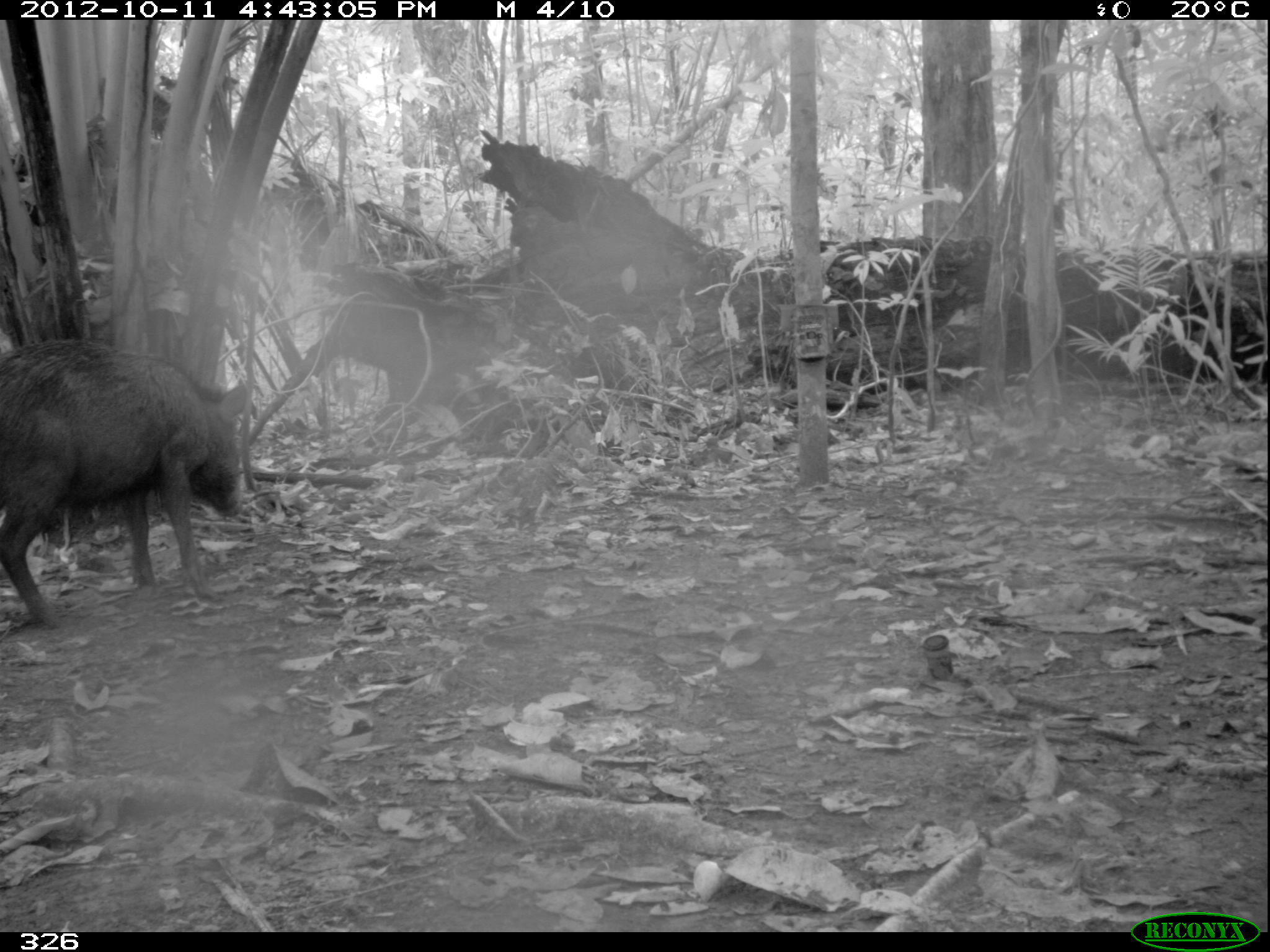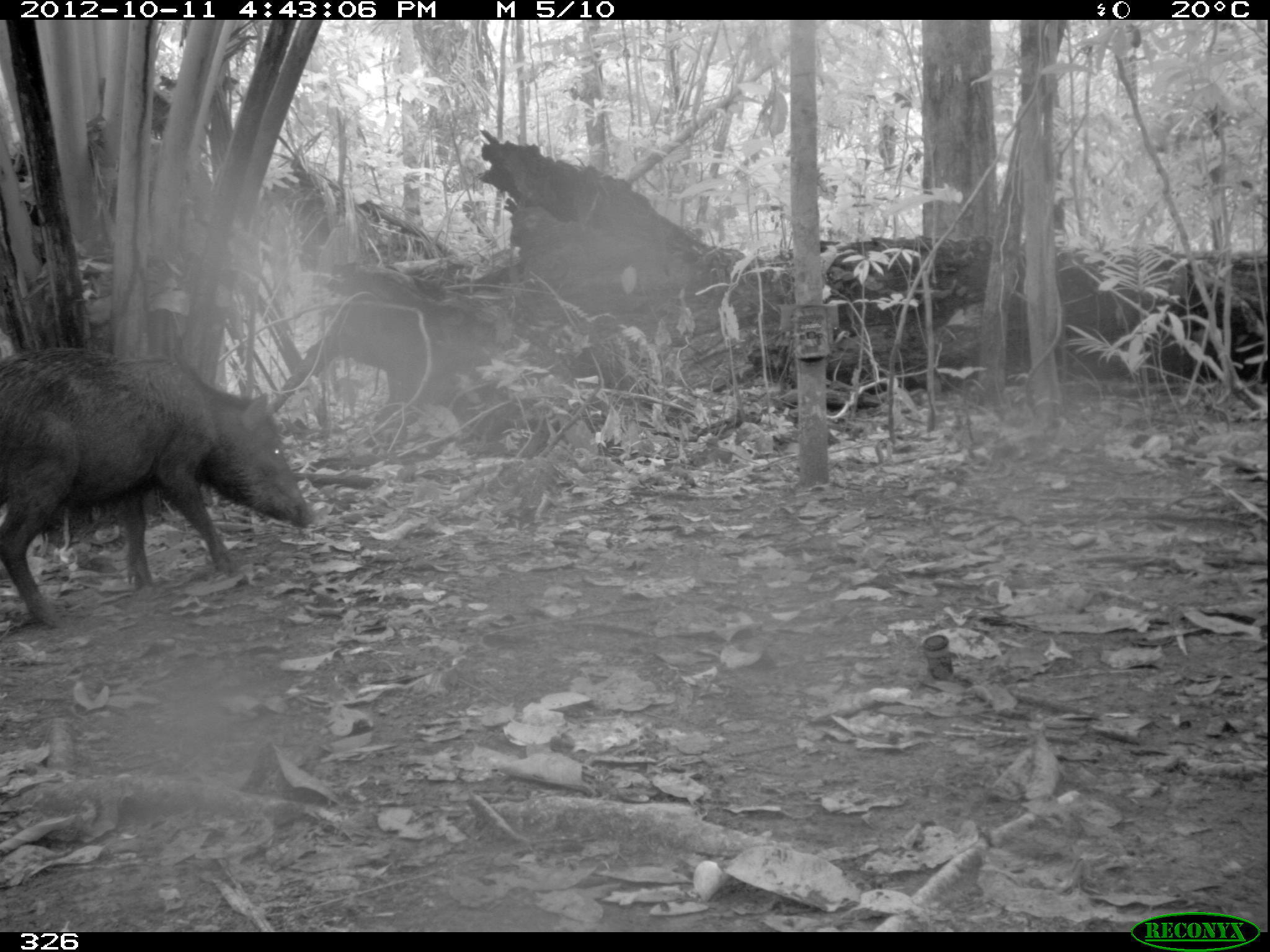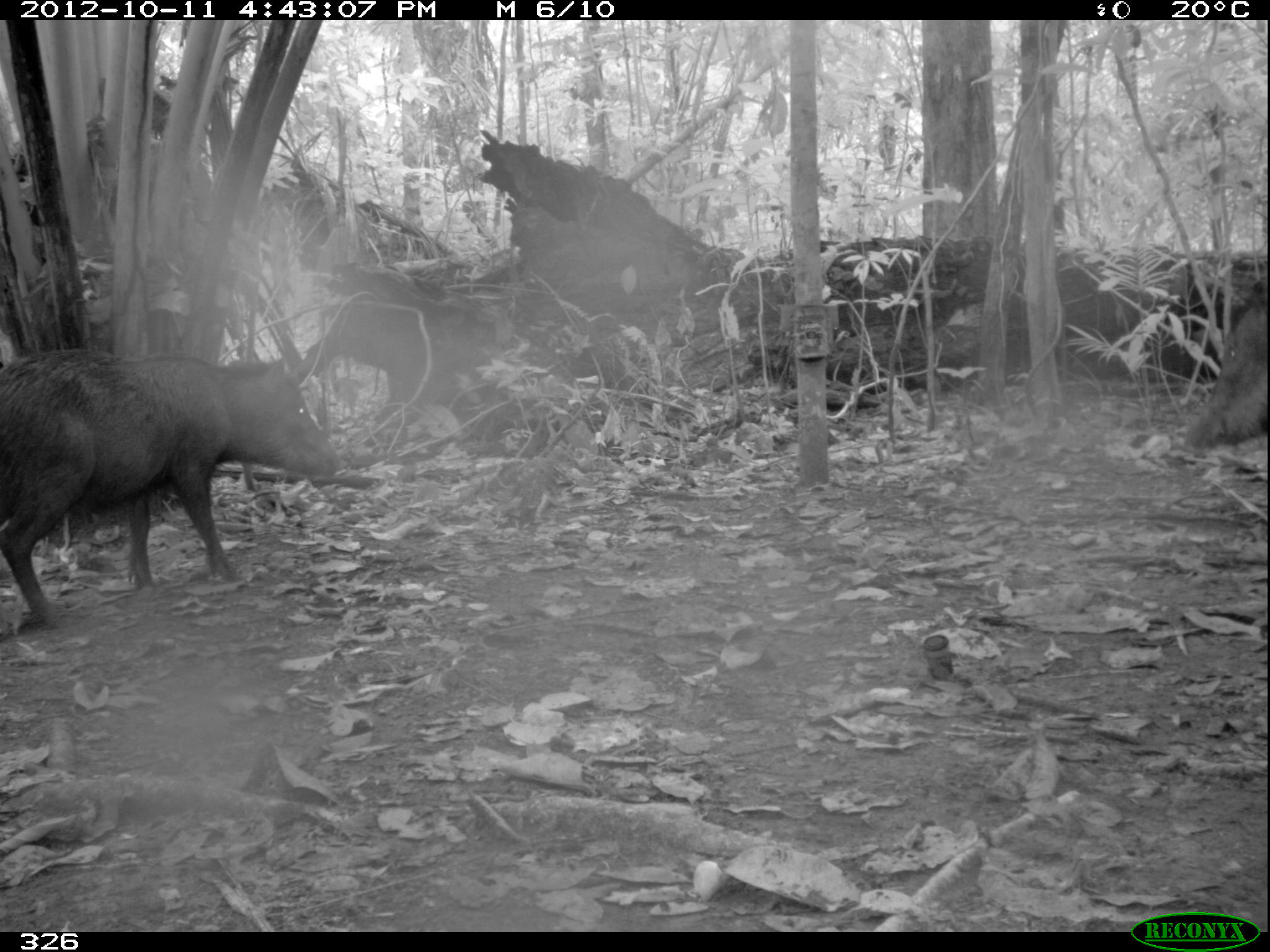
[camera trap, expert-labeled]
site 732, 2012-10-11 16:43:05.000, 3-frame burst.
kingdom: Animalia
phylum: Chordata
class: Mammalia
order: Artiodactyla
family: Tayassuidae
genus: Tayassu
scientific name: Tayassu pecari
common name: white-lipped peccary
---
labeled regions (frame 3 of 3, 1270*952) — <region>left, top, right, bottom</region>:
tayassu pecari: <region>0, 347, 341, 628</region>; <region>1178, 277, 1268, 455</region>